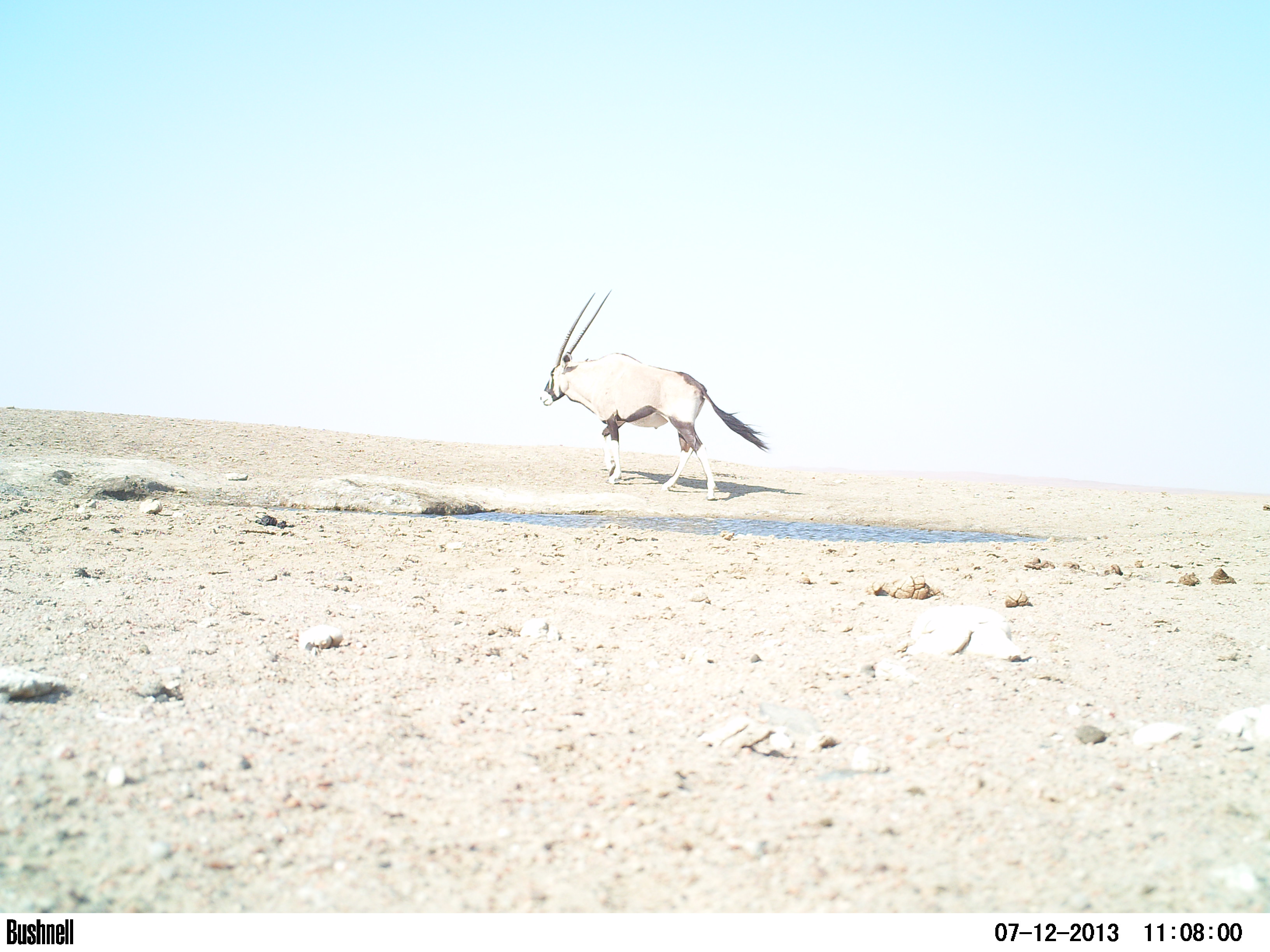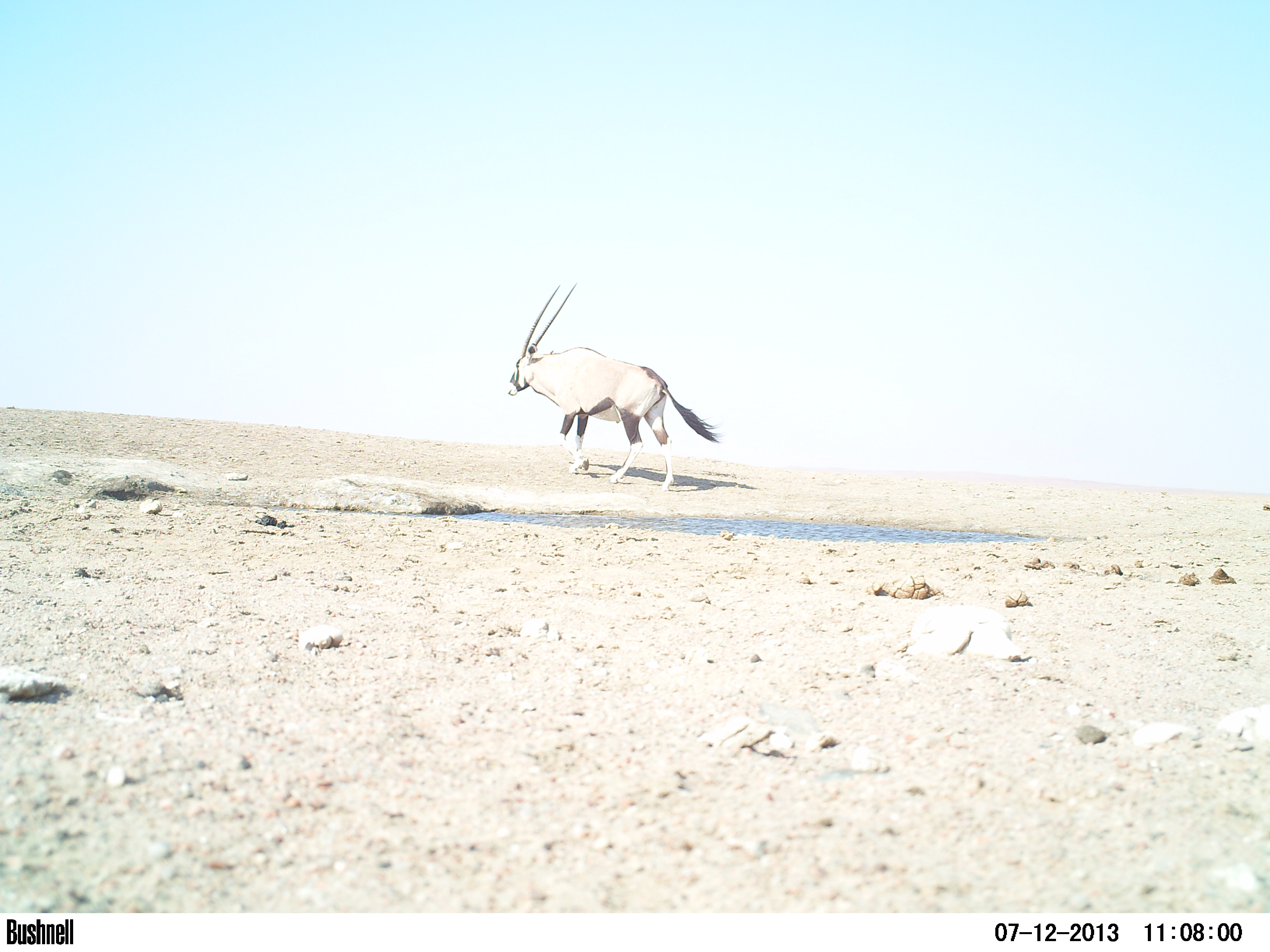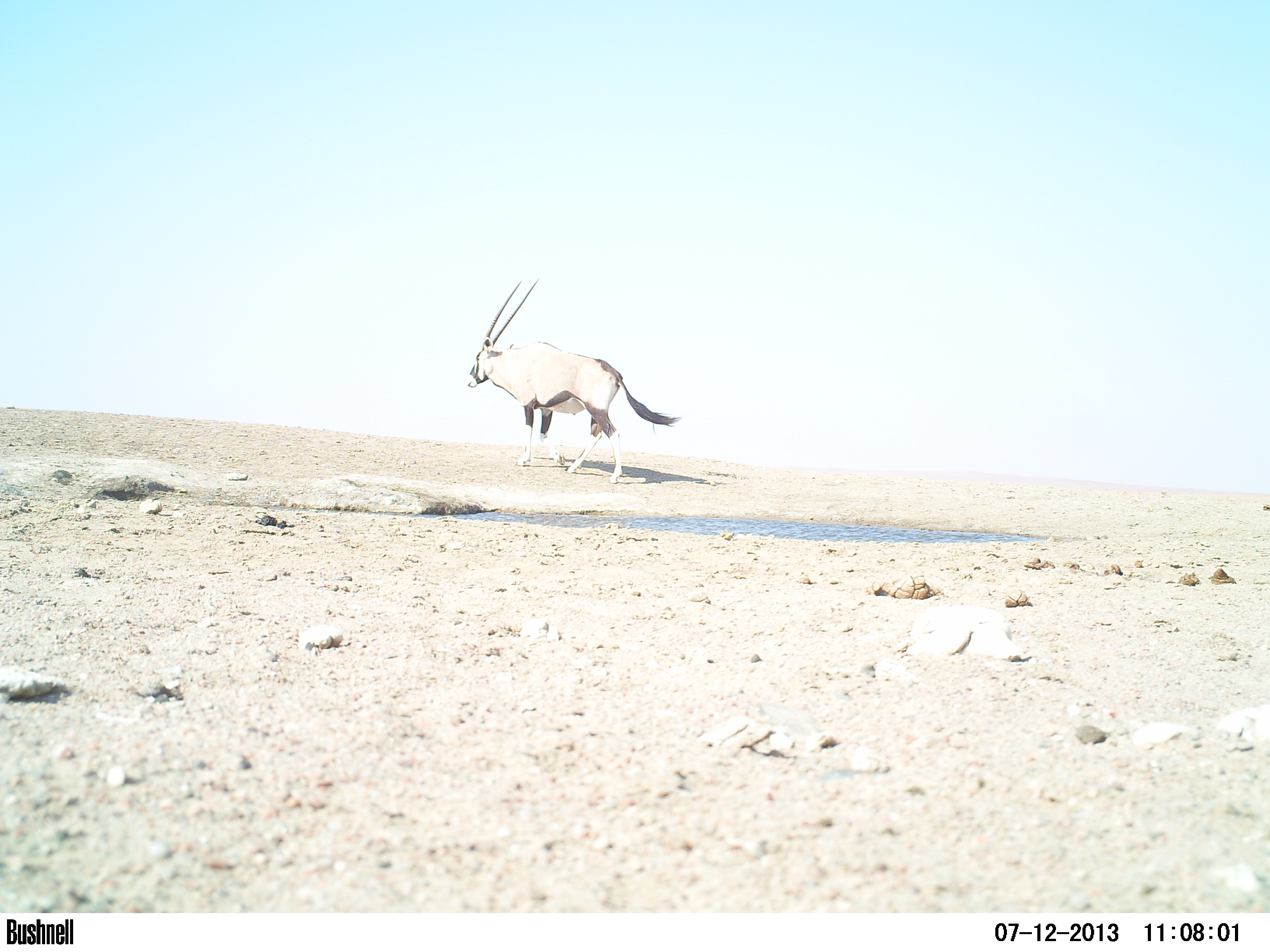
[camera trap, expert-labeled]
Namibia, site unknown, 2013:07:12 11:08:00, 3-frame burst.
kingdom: Animalia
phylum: Chordata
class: Mammalia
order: Artiodactyla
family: Bovidae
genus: Oryx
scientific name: Oryx gazella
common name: gemsbok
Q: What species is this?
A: Oryx gazella (gemsbok).